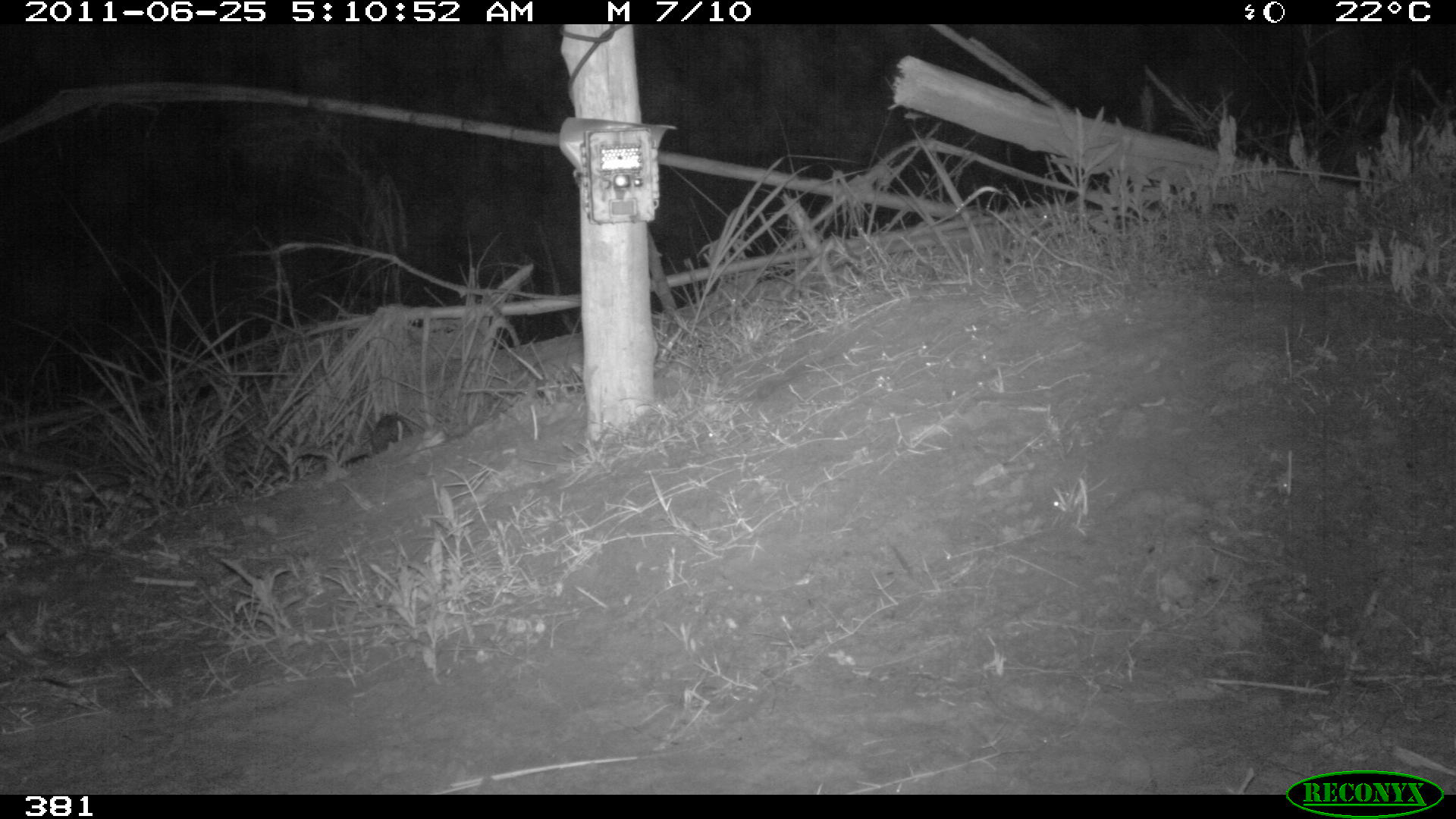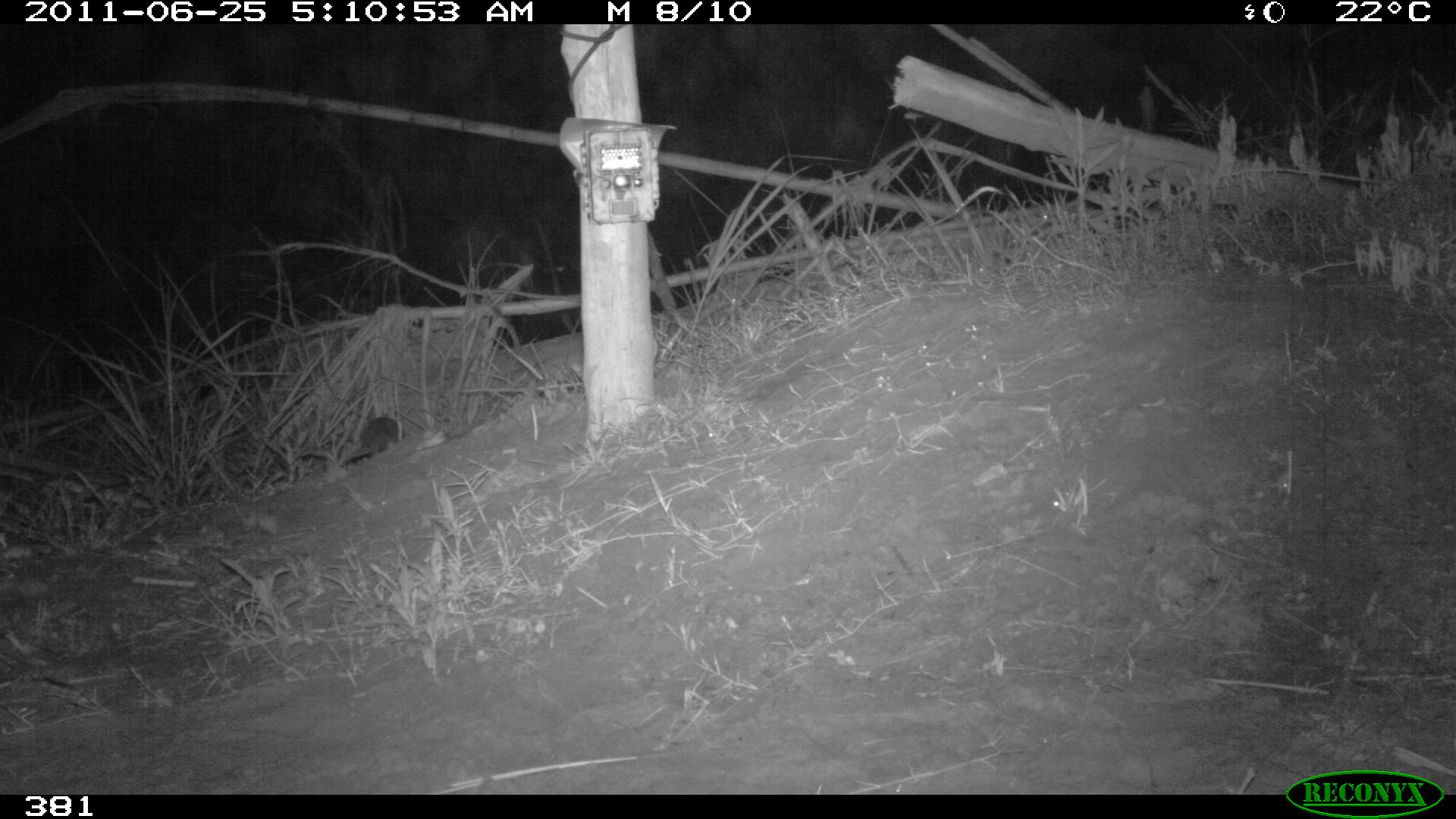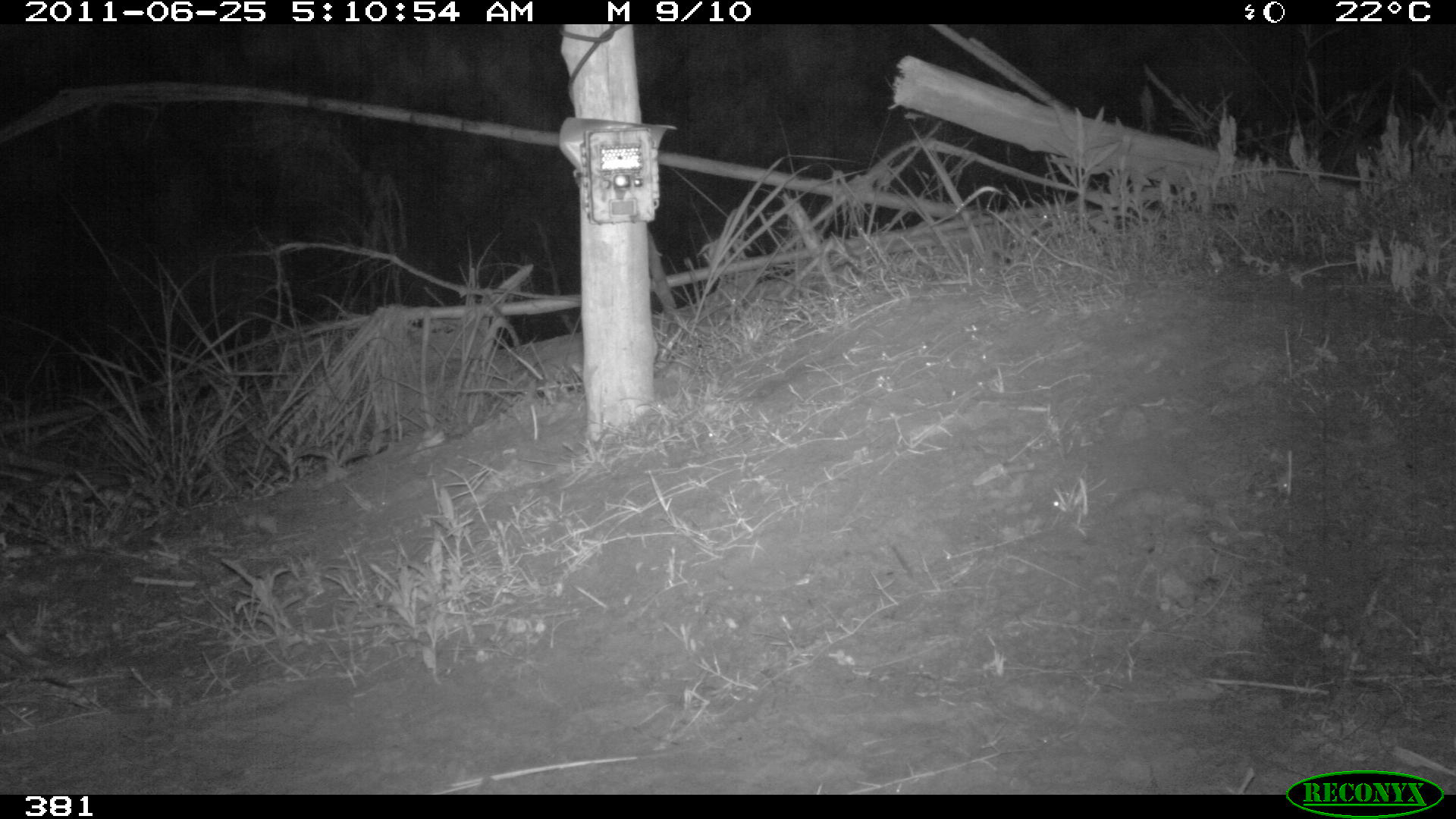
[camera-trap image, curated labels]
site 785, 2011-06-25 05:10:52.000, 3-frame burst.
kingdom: Animalia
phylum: Chordata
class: Mammalia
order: Lagomorpha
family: Leporidae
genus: Sylvilagus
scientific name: Sylvilagus brasiliensis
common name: tapeti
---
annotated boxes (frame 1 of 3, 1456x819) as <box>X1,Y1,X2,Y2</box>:
sylvilagus brasiliensis: <box>342,414,413,466</box>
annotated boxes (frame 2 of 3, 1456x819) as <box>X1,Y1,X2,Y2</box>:
sylvilagus brasiliensis: <box>340,415,406,468</box>